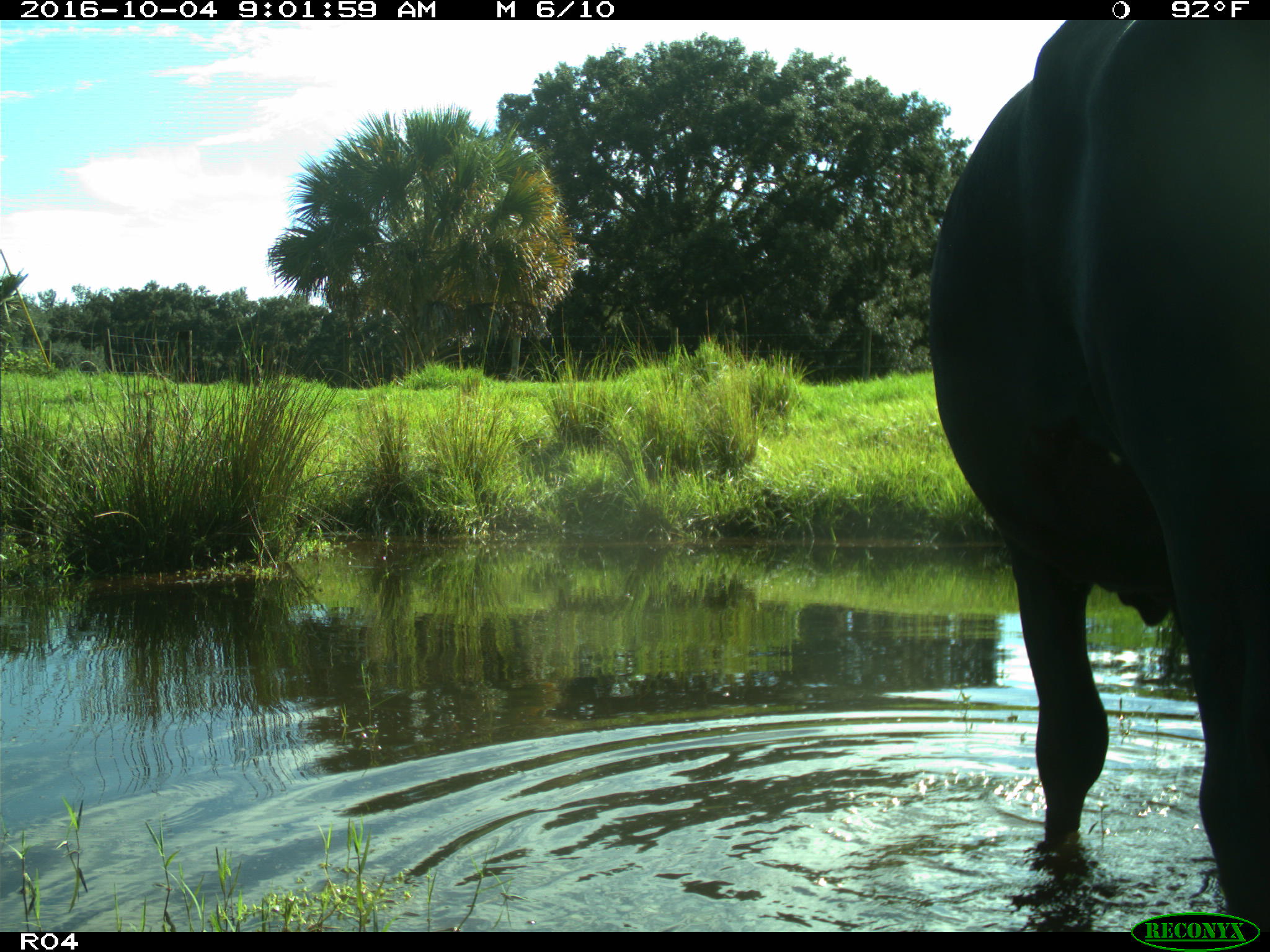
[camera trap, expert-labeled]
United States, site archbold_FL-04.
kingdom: Animalia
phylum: Chordata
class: Mammalia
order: Artiodactyla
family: Bovidae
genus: Bos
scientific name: Bos taurus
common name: domestic cow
Bos taurus (domestic cow).